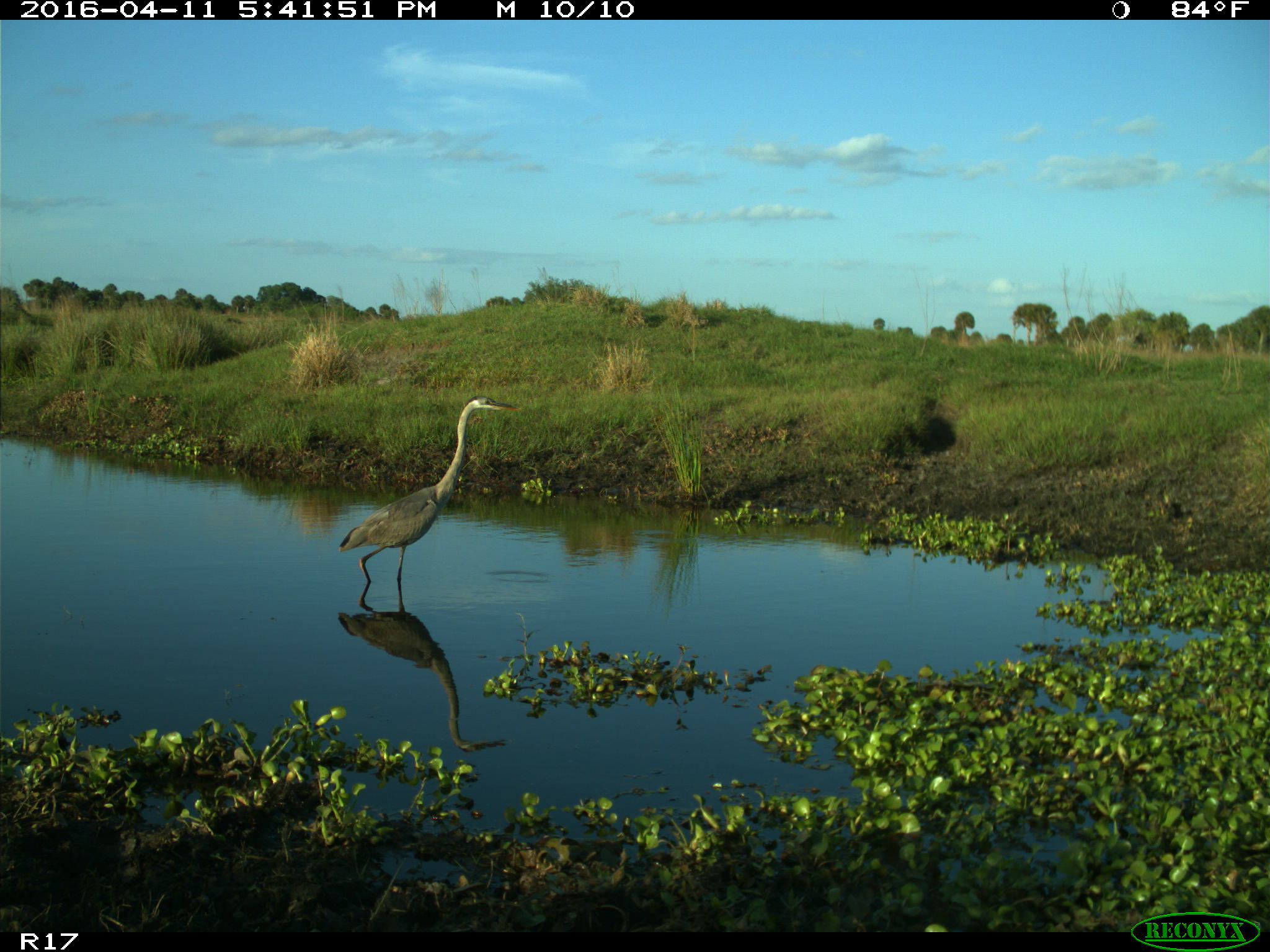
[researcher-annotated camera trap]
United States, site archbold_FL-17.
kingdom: Animalia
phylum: Chordata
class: Mammalia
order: Artiodactyla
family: Bovidae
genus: Bos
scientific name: Bos taurus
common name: domestic cow